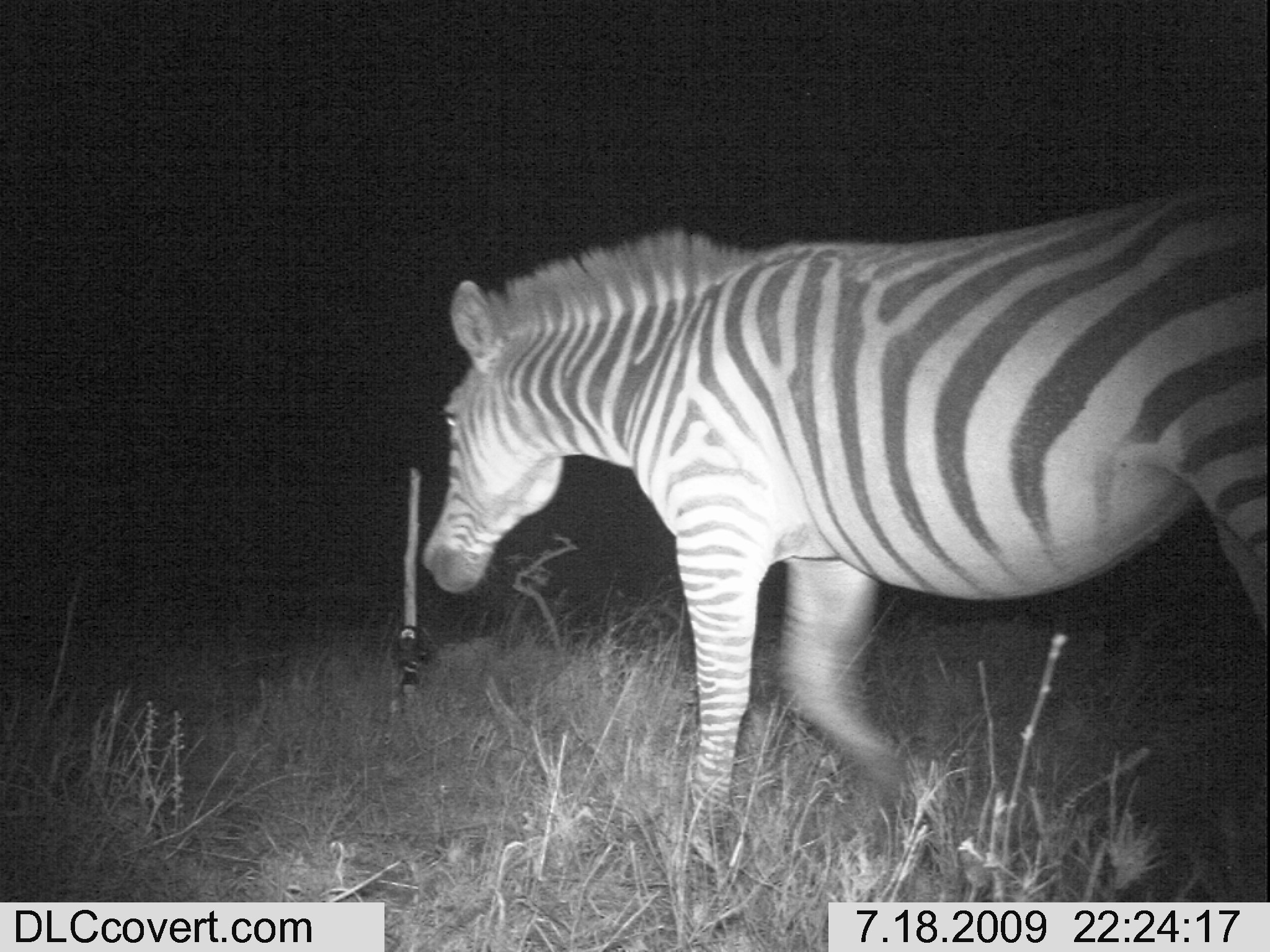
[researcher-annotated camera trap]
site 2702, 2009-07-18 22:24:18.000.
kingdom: Animalia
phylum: Chordata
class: Mammalia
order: Perissodactyla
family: Equidae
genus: Equus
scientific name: Equus quagga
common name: plains zebra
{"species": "Equus quagga (plains zebra)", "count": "1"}